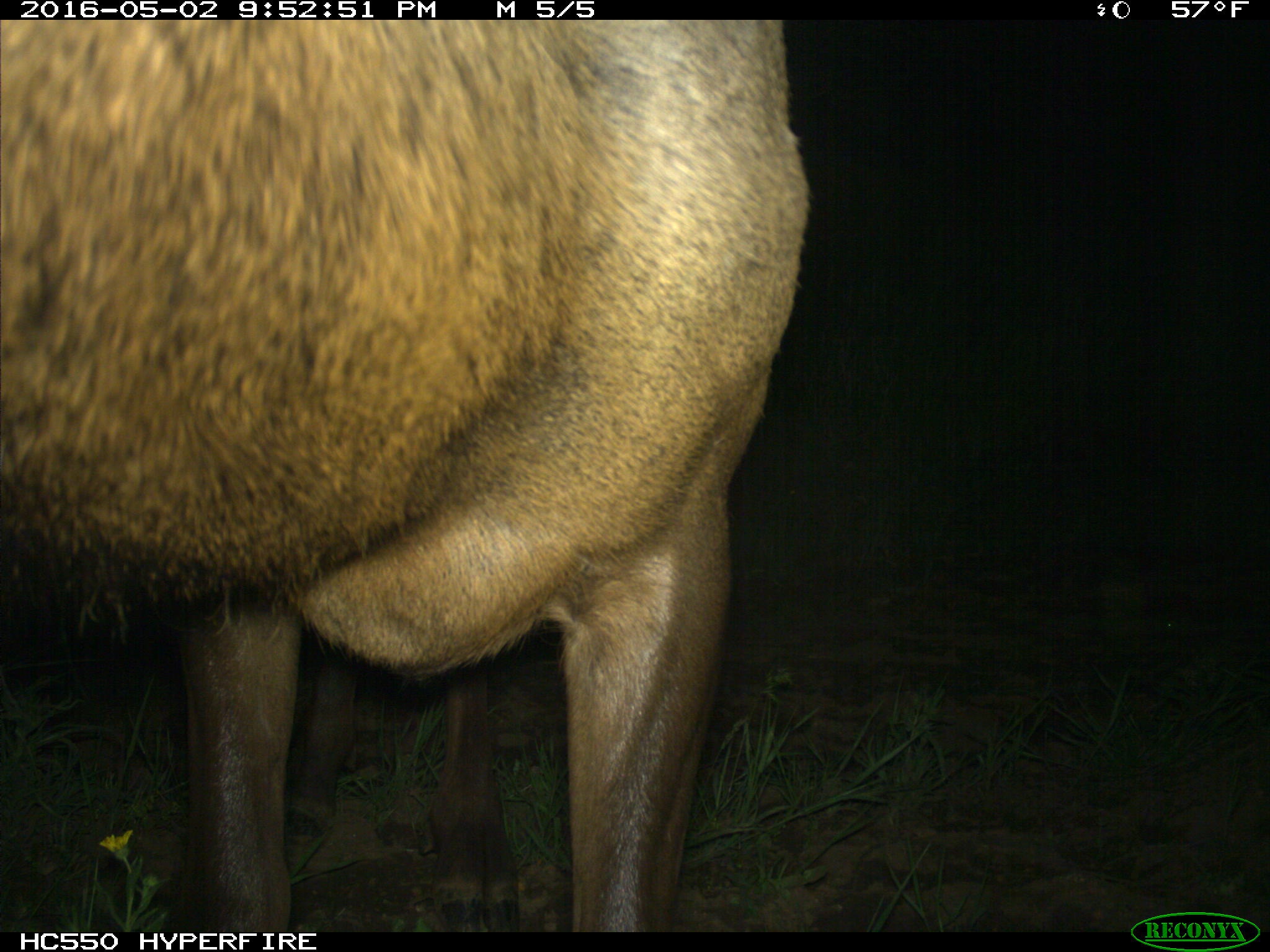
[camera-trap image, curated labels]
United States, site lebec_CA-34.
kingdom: Animalia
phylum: Chordata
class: Mammalia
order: Artiodactyla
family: Cervidae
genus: Cervus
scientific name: Cervus canadensis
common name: elk